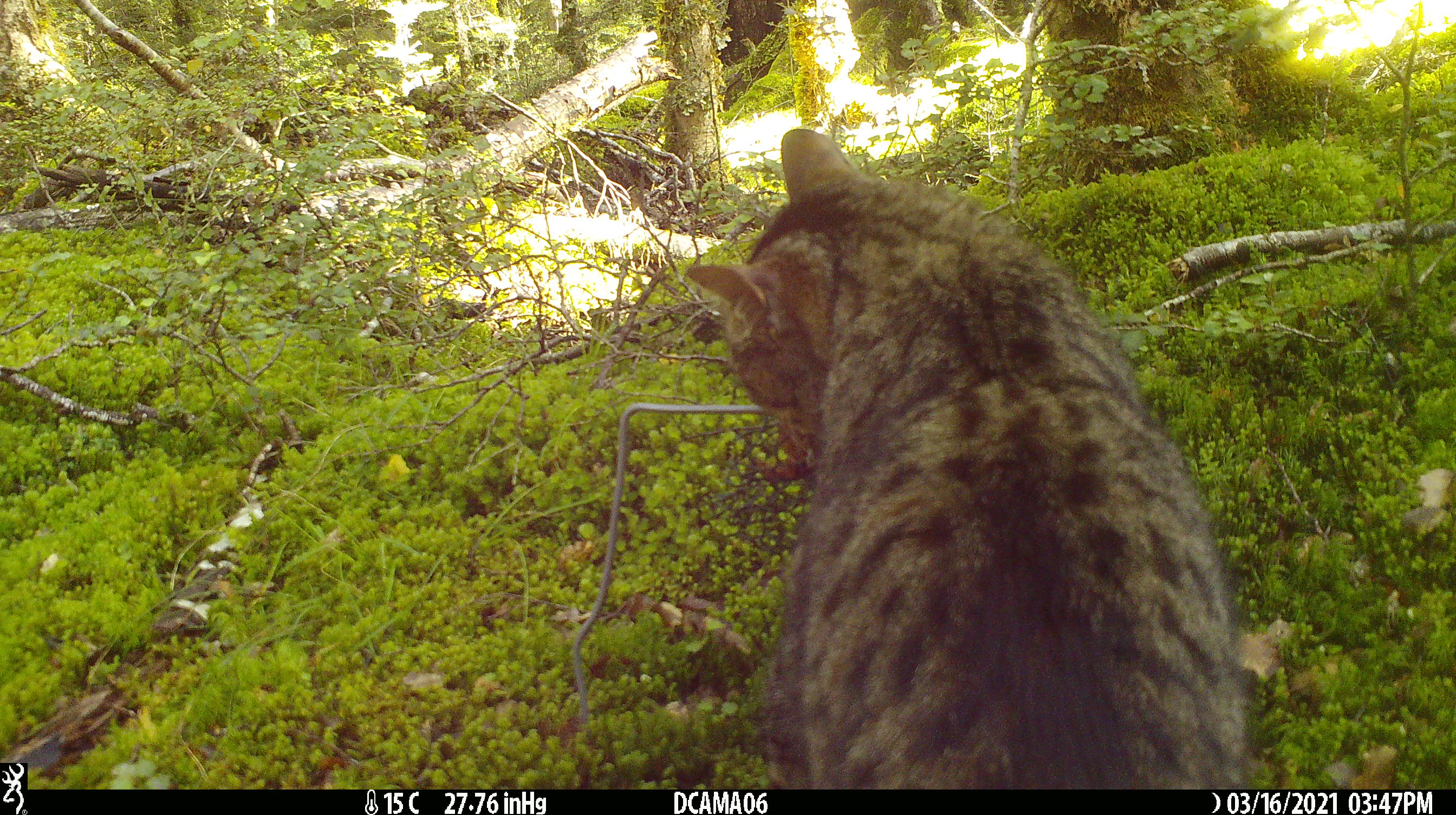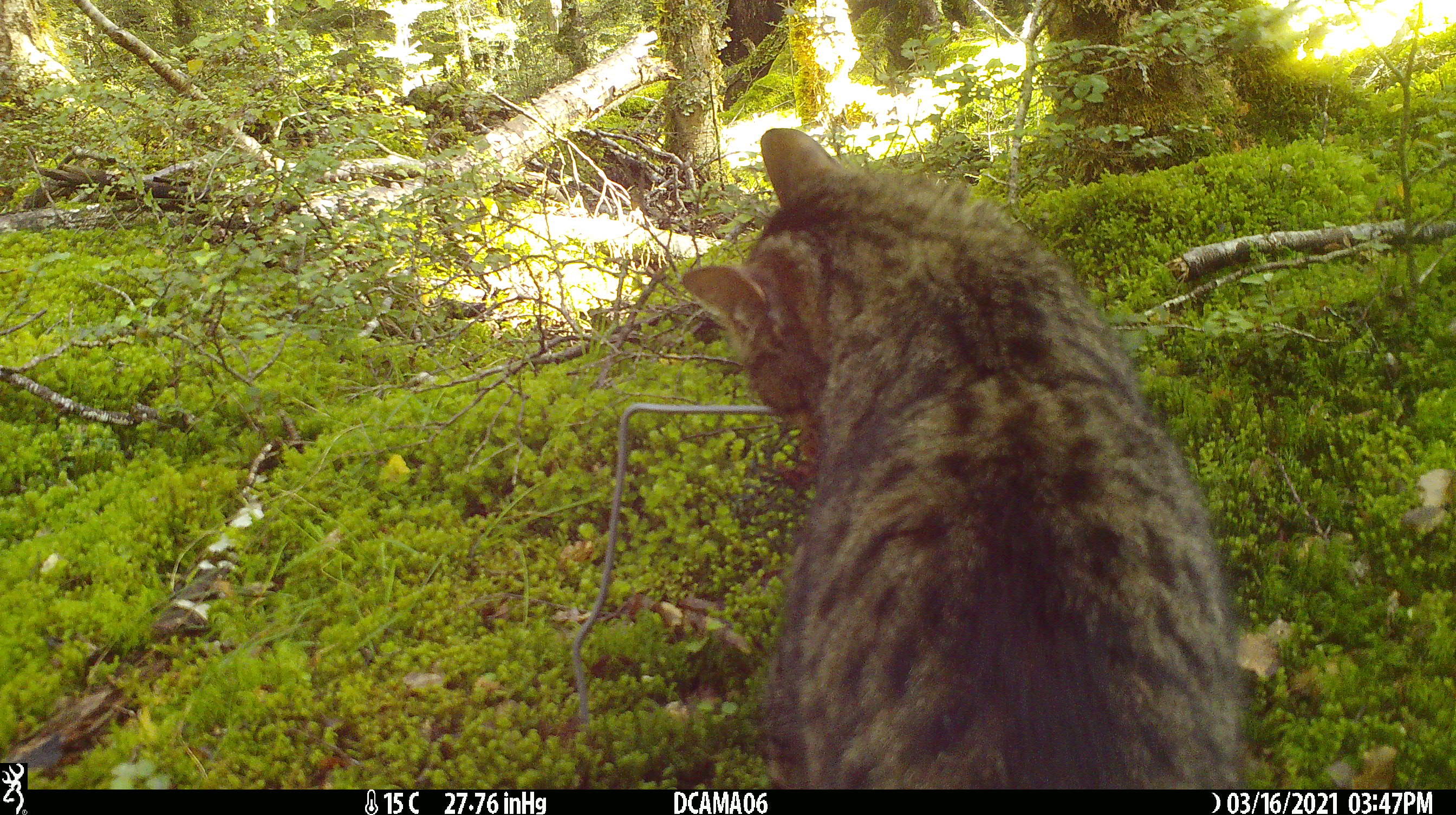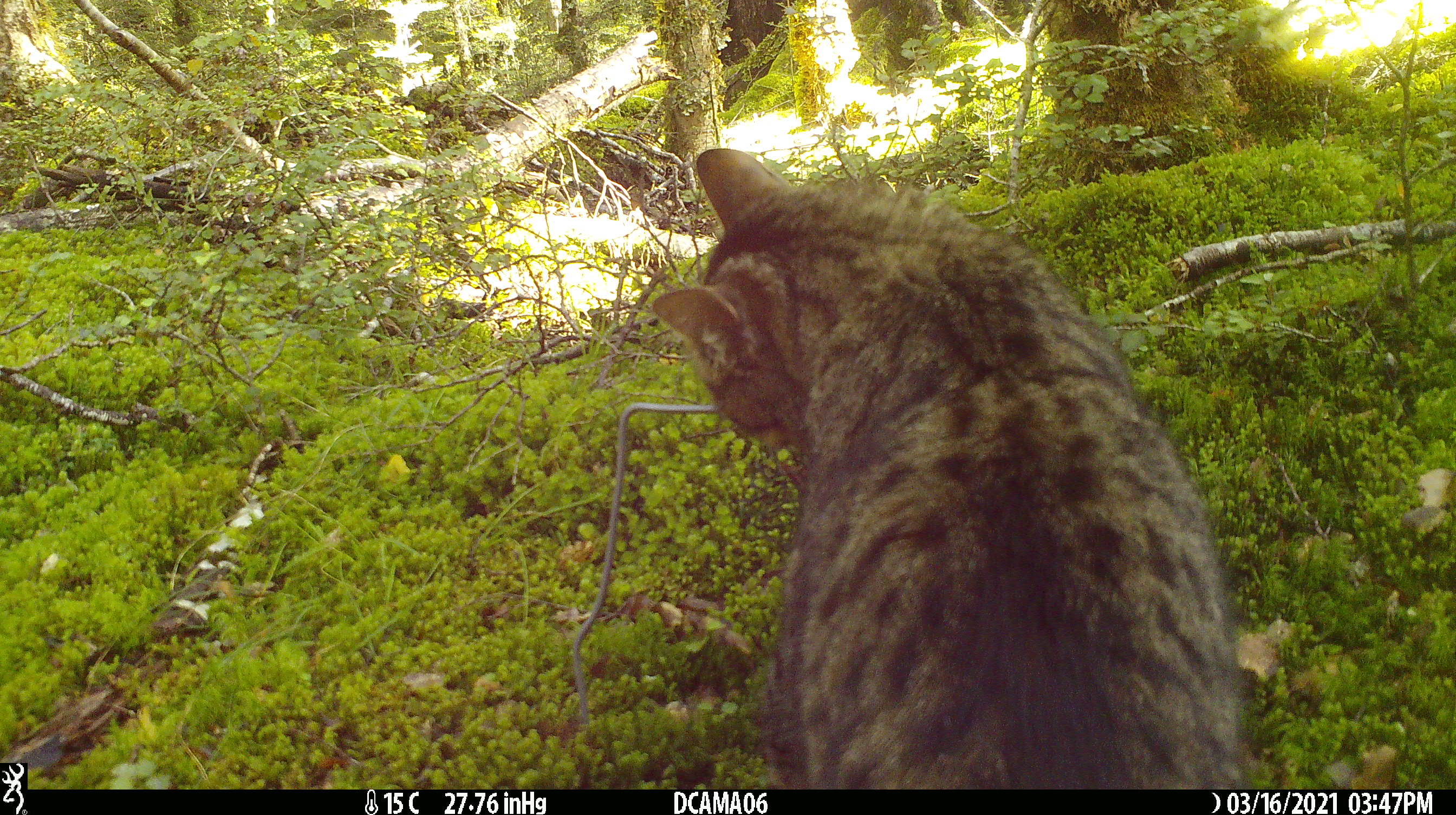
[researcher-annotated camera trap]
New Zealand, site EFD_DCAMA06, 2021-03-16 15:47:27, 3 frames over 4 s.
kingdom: Animalia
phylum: Chordata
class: Mammalia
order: Carnivora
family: Felidae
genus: Felis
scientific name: Felis catus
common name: domestic cat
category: cat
Cat (domestic cat) (Felis catus).